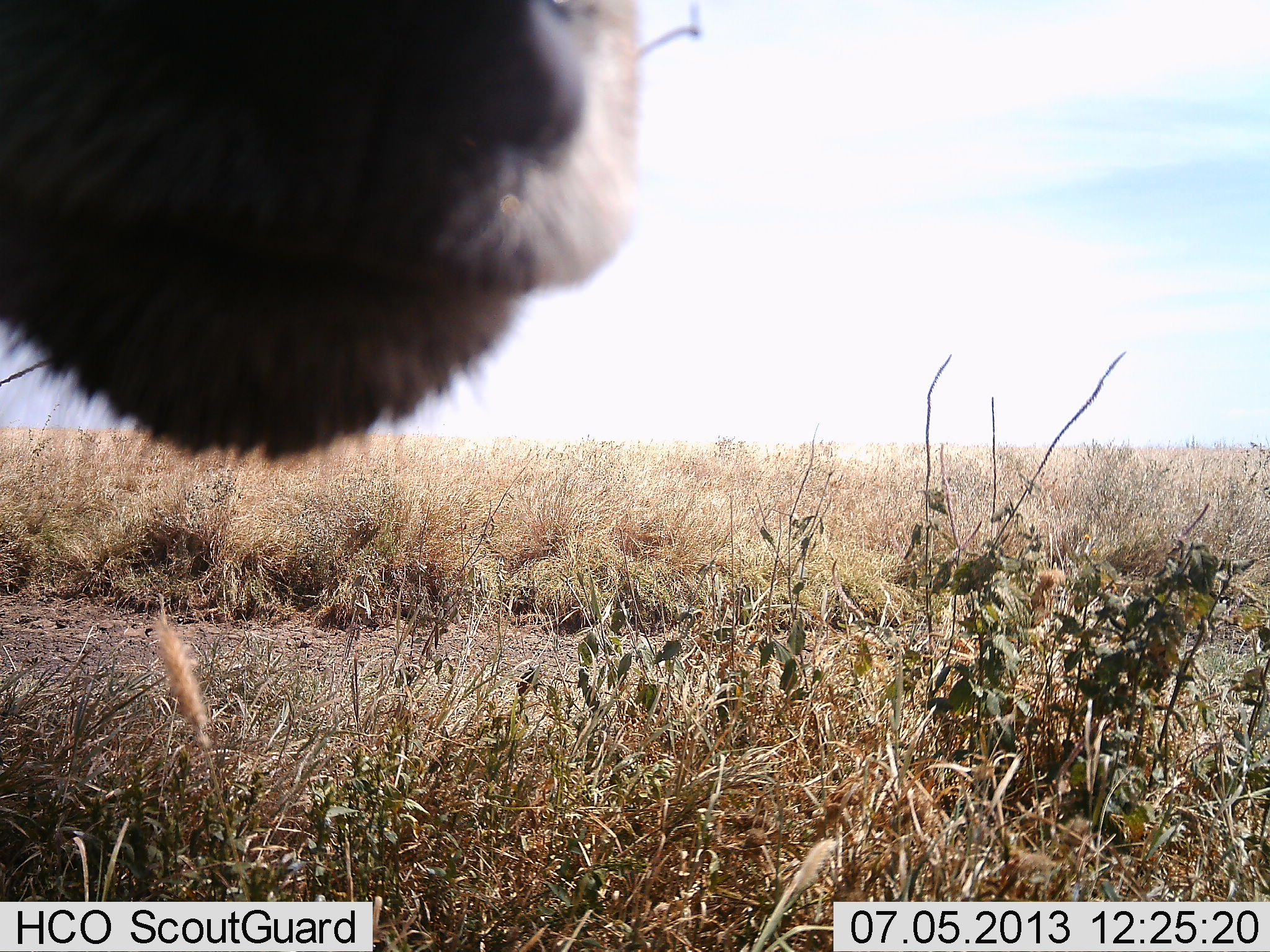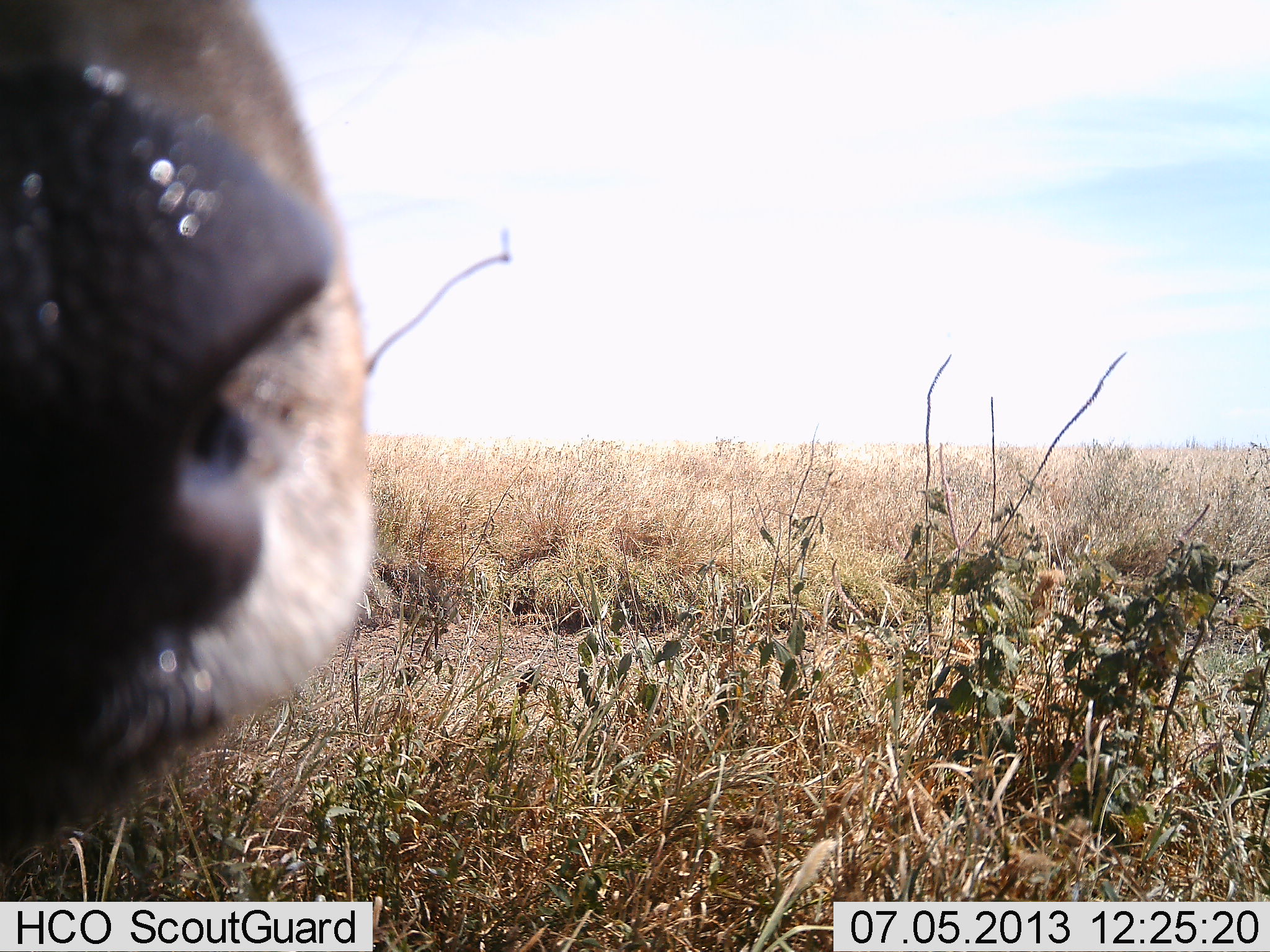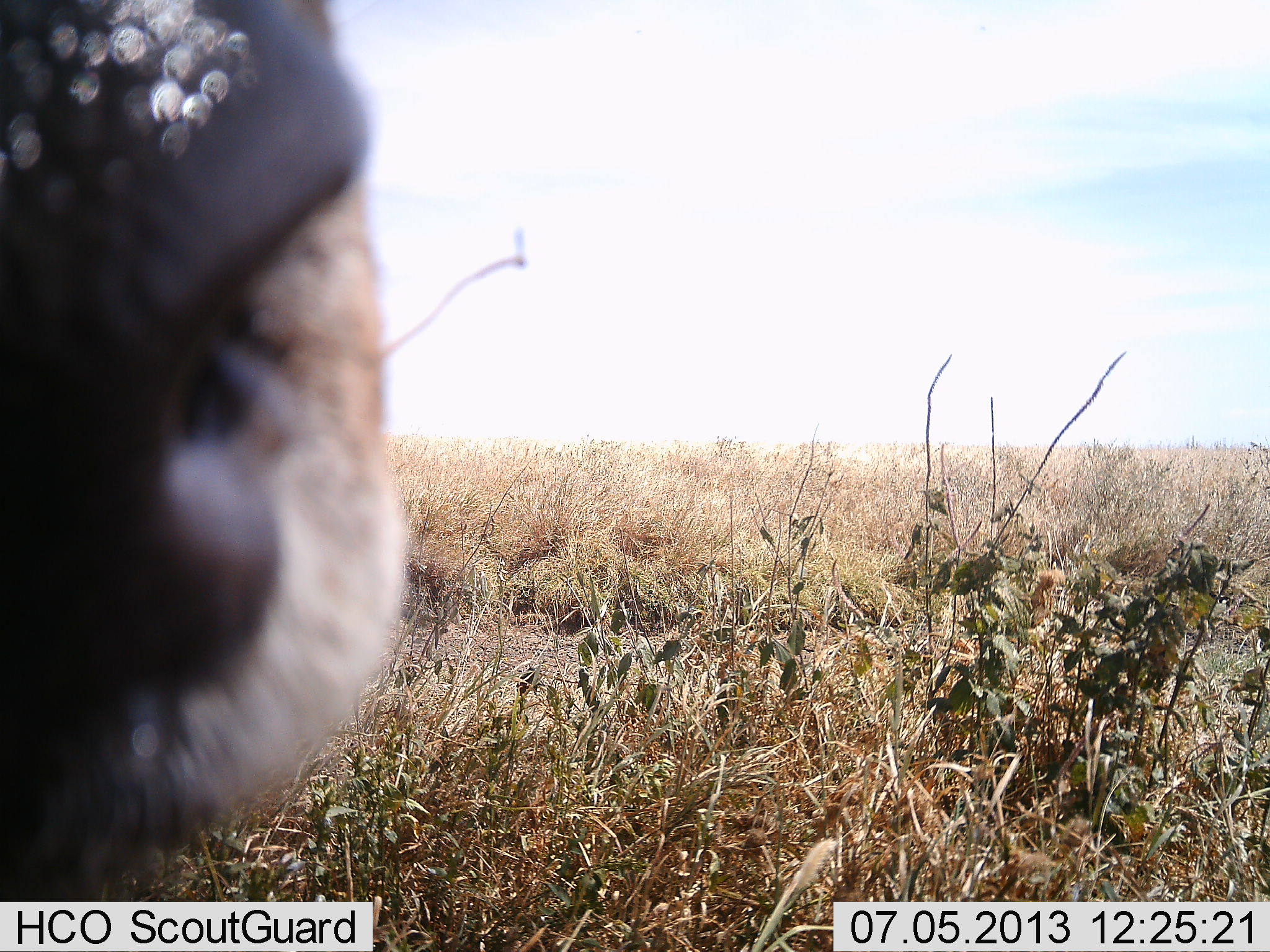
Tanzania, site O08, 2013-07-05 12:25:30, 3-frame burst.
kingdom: Animalia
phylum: Chordata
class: Mammalia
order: Carnivora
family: Felidae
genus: Panthera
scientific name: Panthera leo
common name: lion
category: lionfemale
Lionfemale (lion) (Panthera leo), count 1. Behavior (volunteer vote fractions): standing 67%, resting 0%, moving 0%, interacting 33%. Young present (vote fraction): 0%. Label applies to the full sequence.